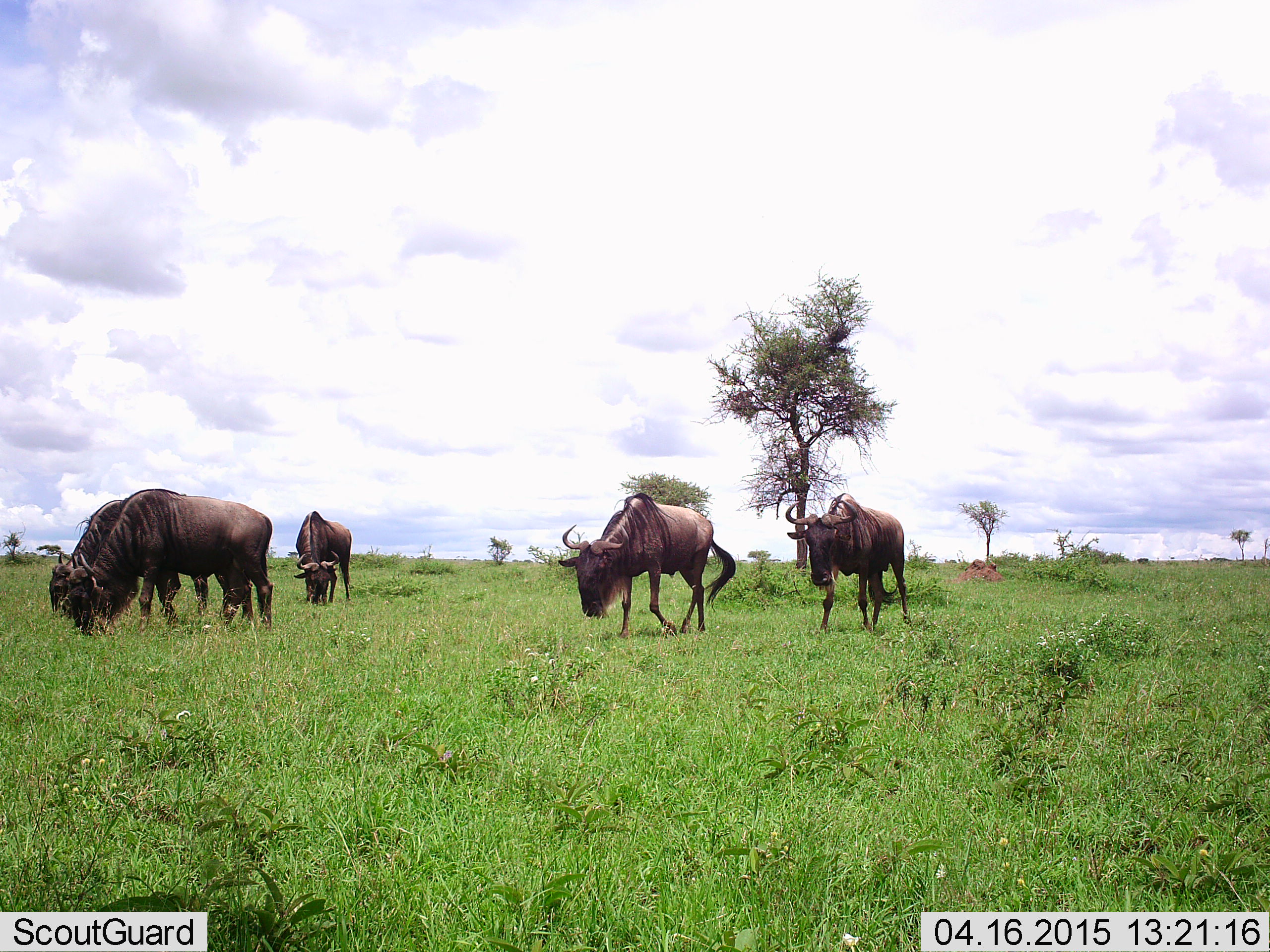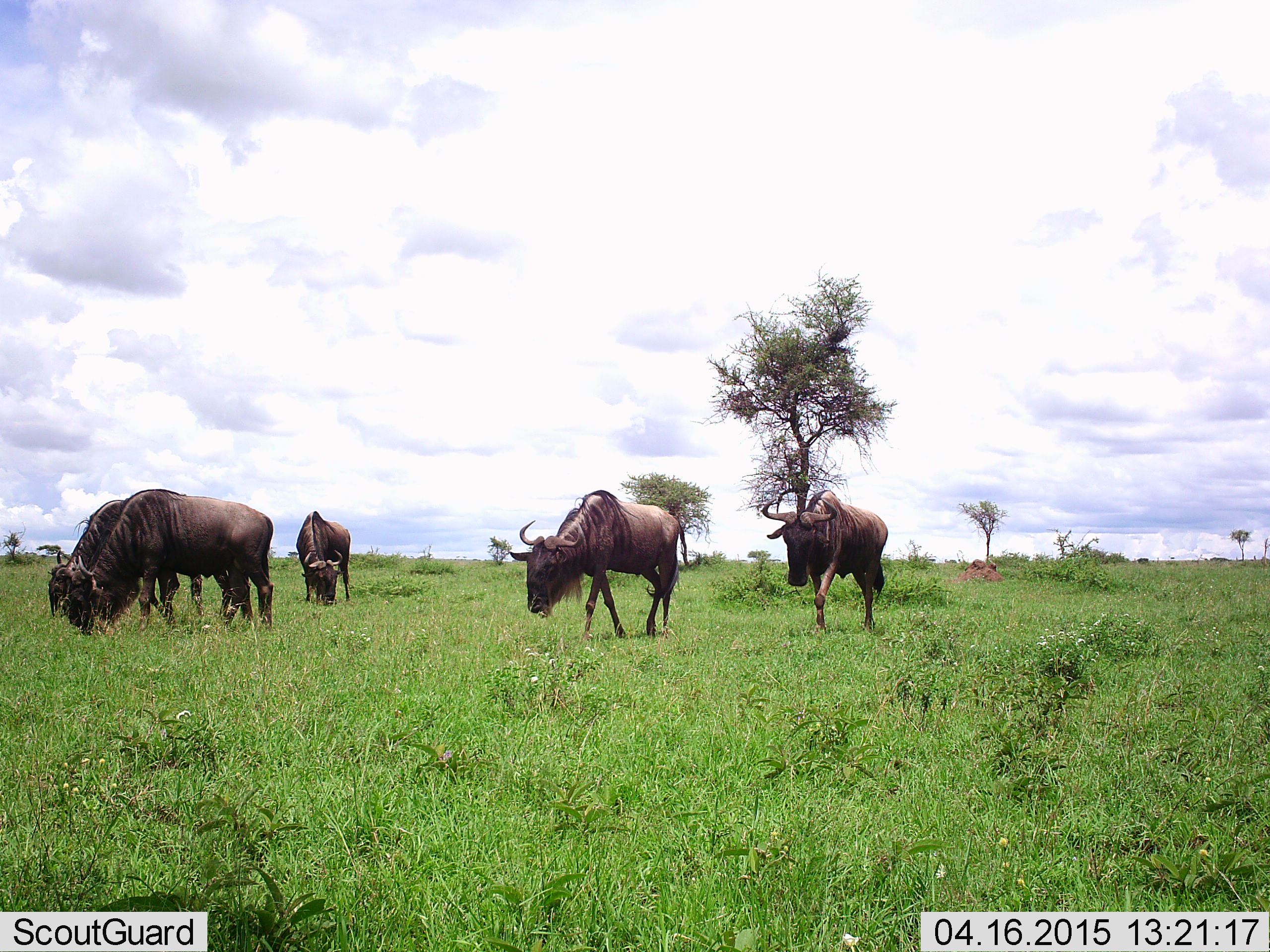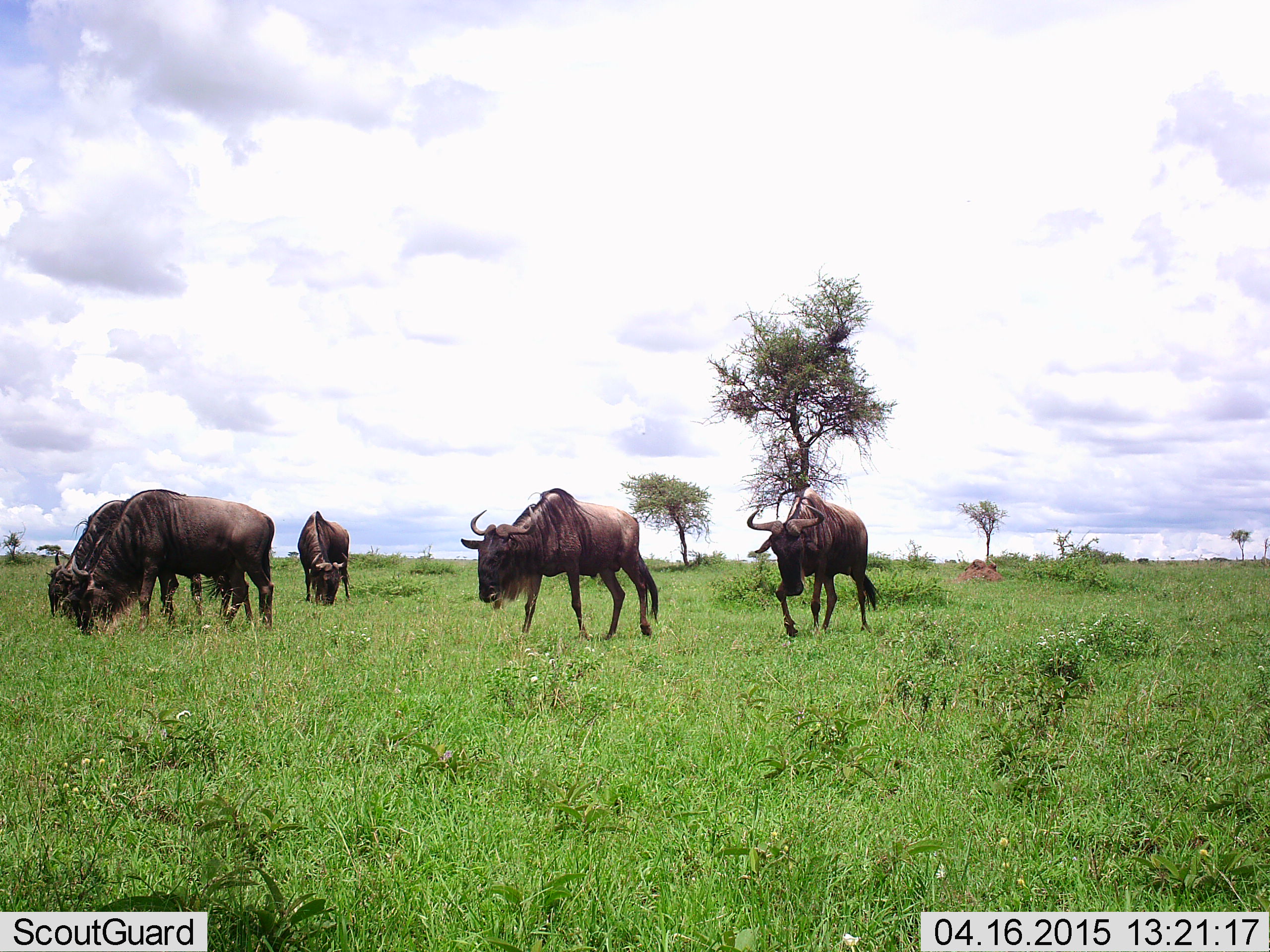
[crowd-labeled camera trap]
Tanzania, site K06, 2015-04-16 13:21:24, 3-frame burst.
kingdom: Animalia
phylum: Chordata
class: Mammalia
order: Artiodactyla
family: Bovidae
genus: Connochaetes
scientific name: Connochaetes taurinus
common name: blue wildebeest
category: wildebeest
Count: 5.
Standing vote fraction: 50%.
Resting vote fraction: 0%.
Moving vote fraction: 90%.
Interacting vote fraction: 0%.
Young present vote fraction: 0%.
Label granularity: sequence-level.